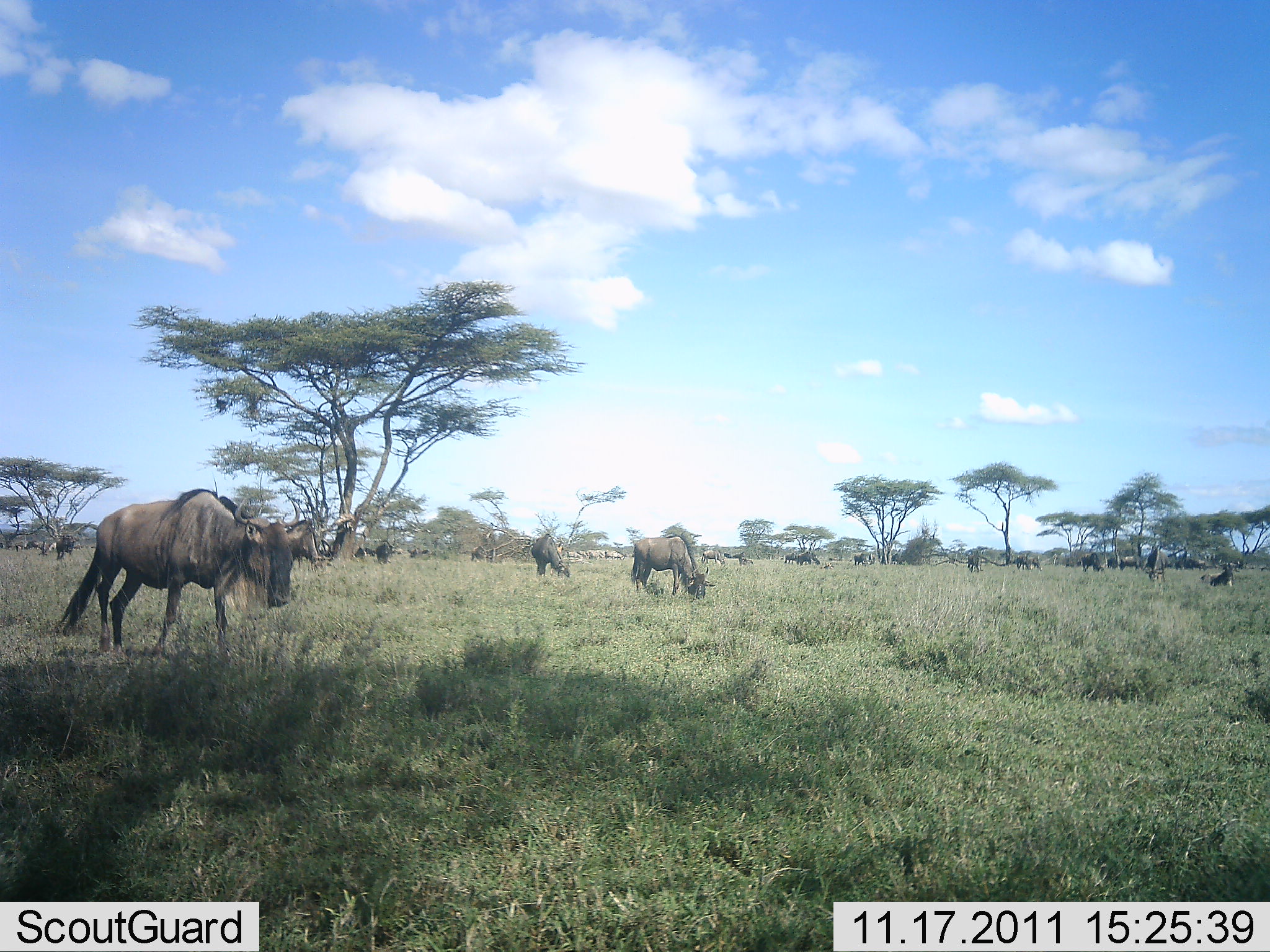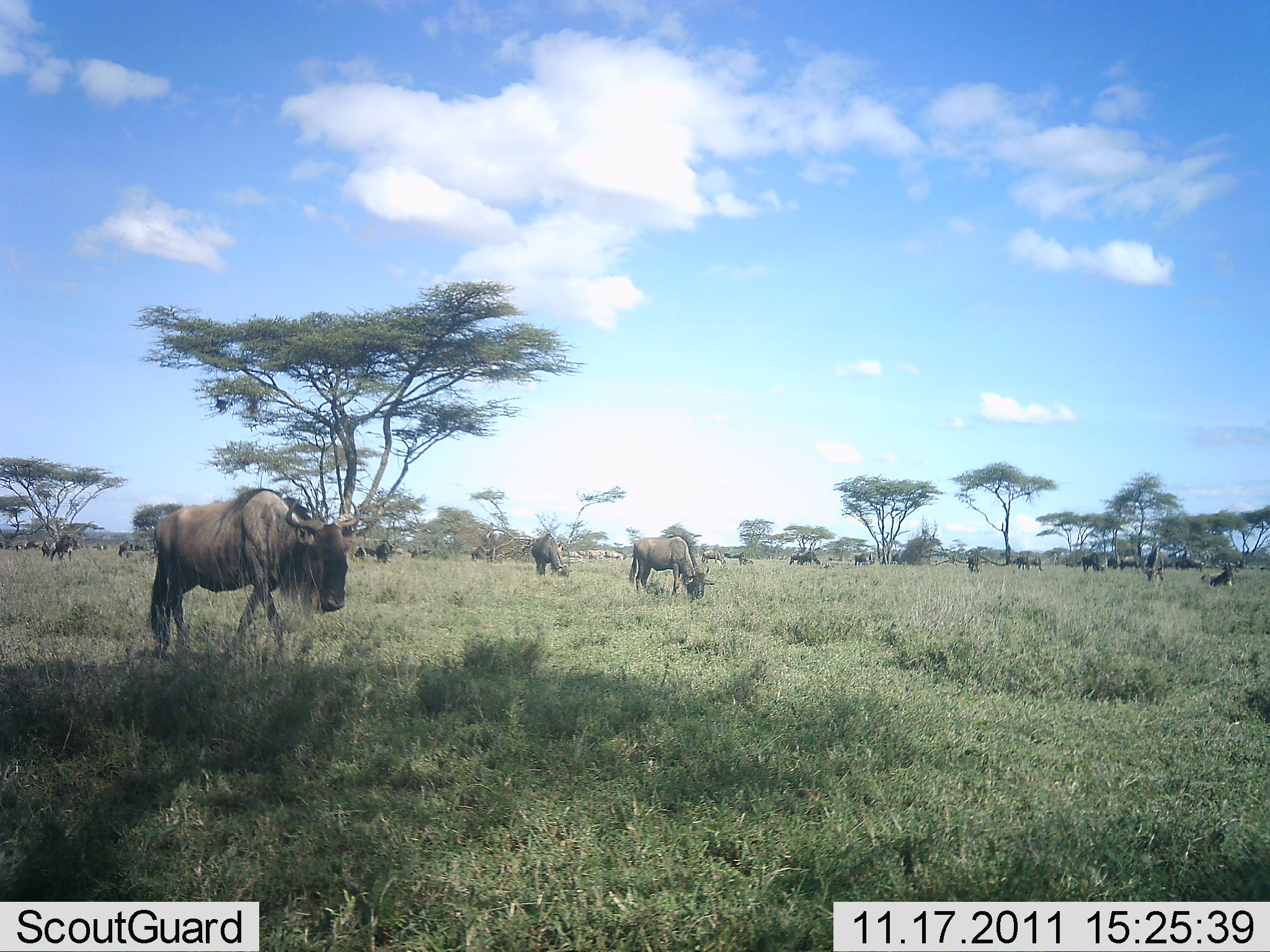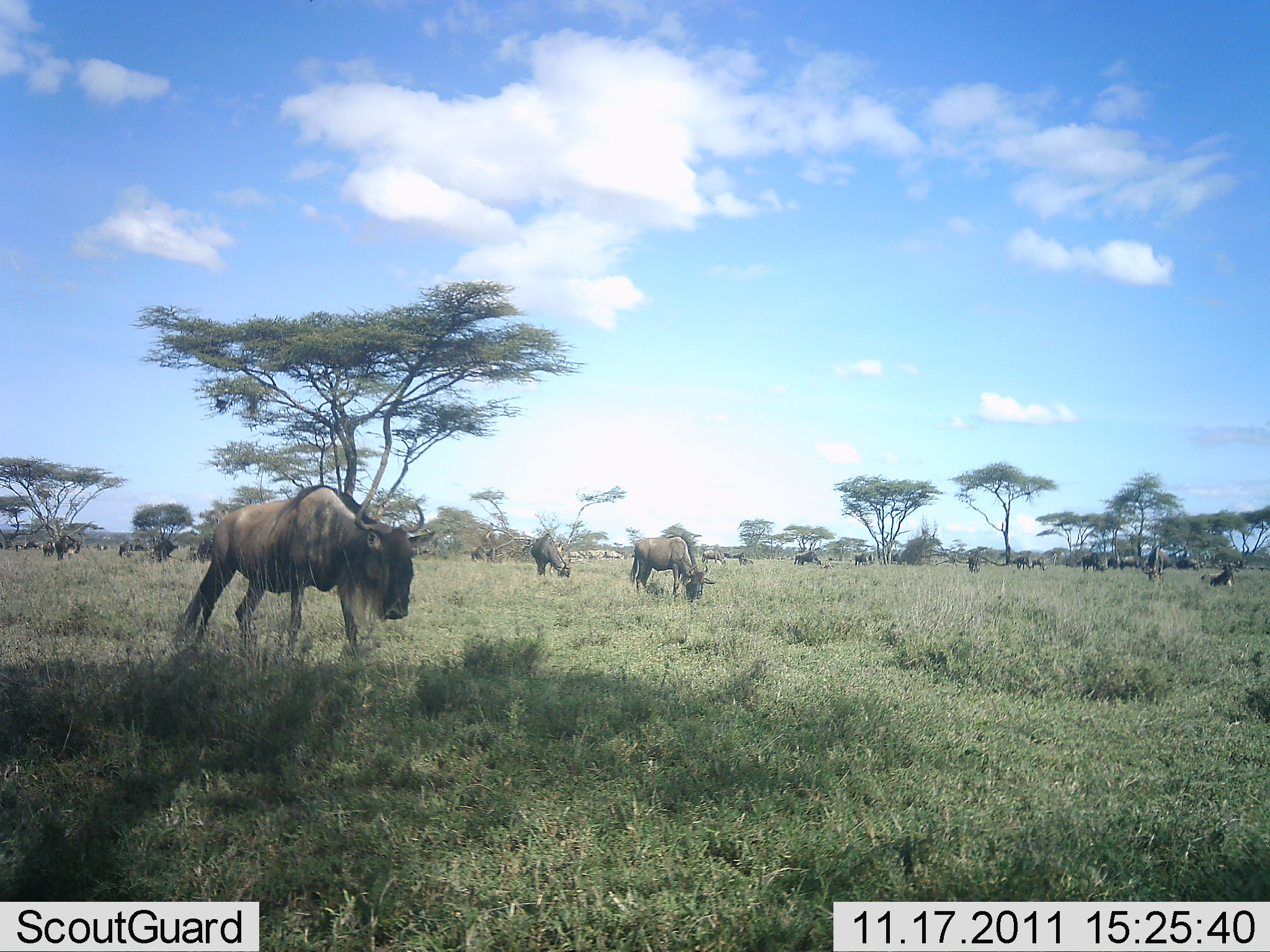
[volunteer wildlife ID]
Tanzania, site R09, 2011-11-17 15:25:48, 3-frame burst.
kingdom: Animalia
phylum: Chordata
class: Mammalia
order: Artiodactyla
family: Bovidae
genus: Connochaetes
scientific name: Connochaetes taurinus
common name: blue wildebeest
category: wildebeest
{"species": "wildebeest (blue wildebeest) (Connochaetes taurinus)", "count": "11-50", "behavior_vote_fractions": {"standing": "55%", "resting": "9%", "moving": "55%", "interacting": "0%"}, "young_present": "0%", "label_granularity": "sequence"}